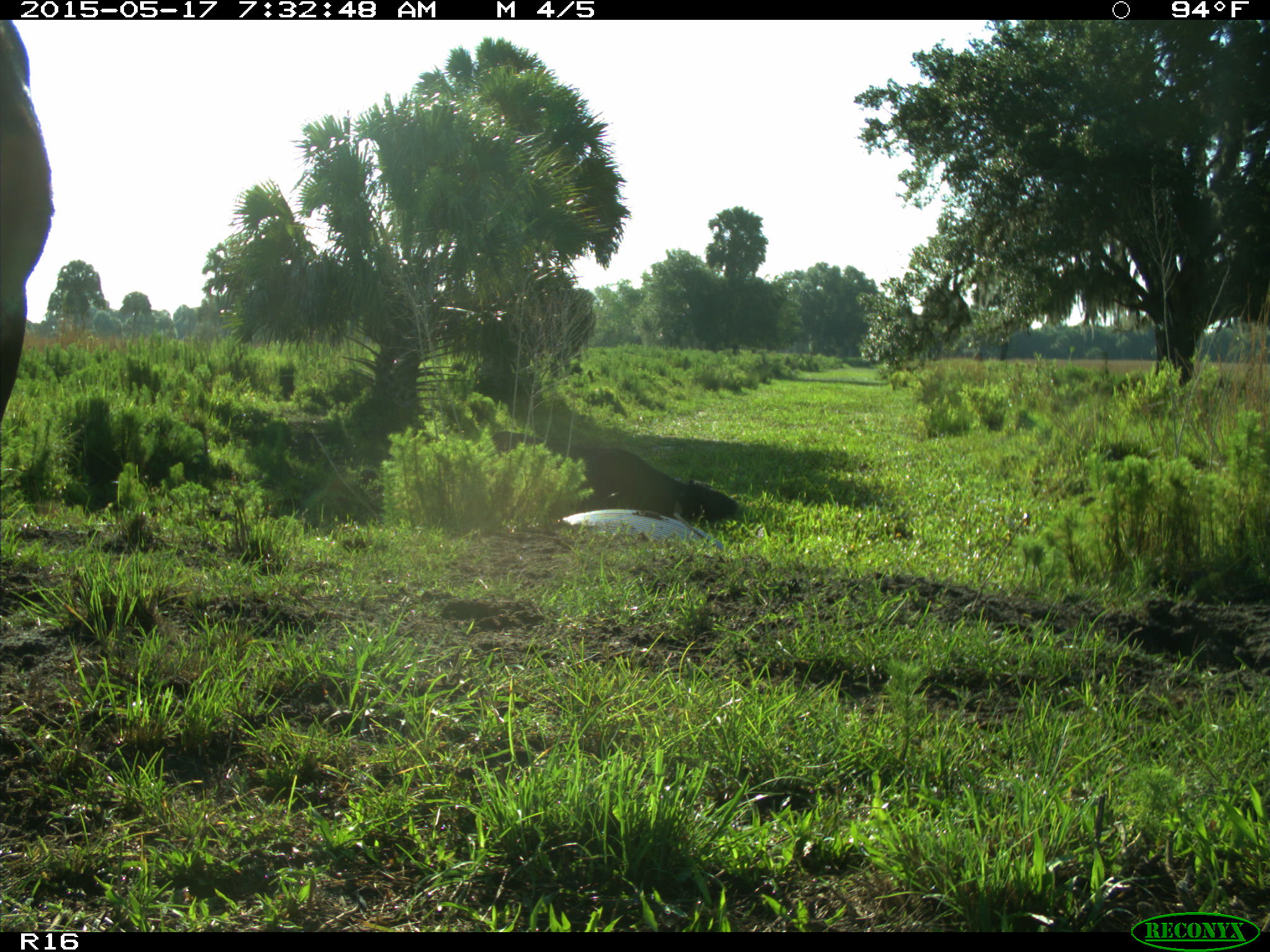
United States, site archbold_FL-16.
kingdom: Animalia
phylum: Chordata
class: Mammalia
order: Artiodactyla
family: Bovidae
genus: Bos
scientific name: Bos taurus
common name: domestic cow